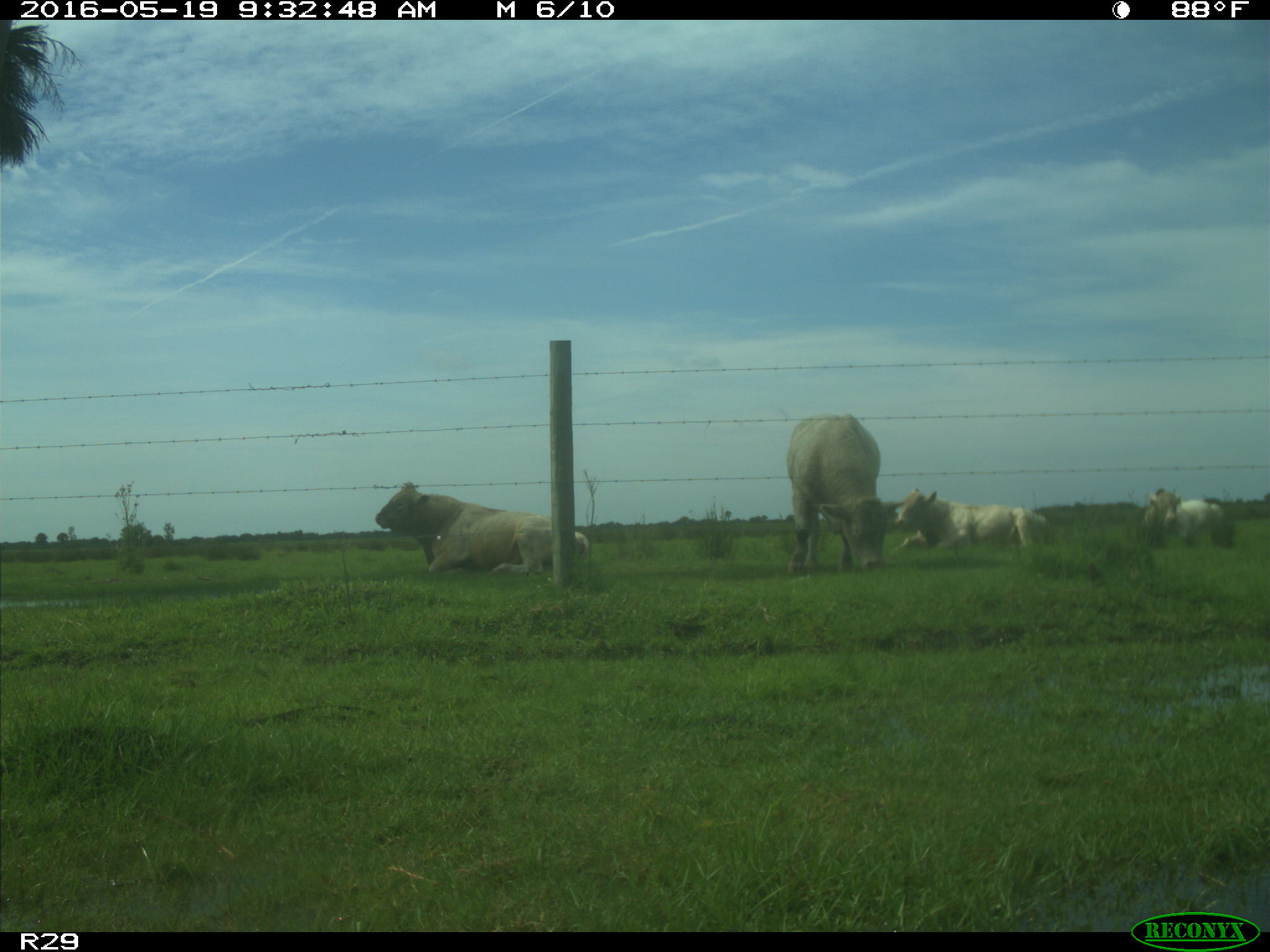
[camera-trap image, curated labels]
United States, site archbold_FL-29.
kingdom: Animalia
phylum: Chordata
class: Mammalia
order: Artiodactyla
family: Bovidae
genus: Bos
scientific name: Bos taurus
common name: domestic cow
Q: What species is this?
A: Bos taurus (domestic cow).